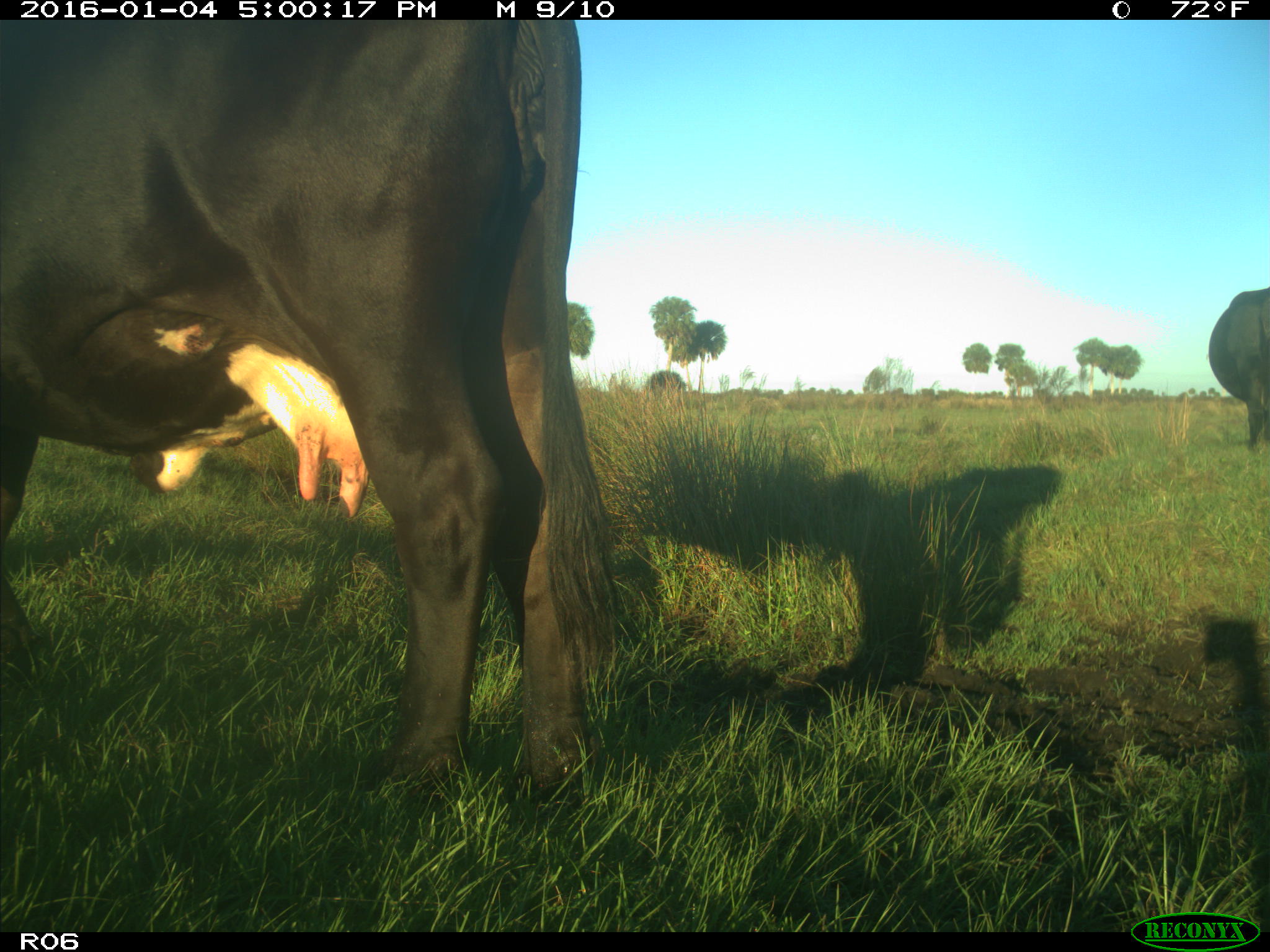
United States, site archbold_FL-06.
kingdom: Animalia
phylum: Chordata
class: Mammalia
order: Artiodactyla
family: Bovidae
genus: Bos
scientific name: Bos taurus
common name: domestic cow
Bos taurus (domestic cow).